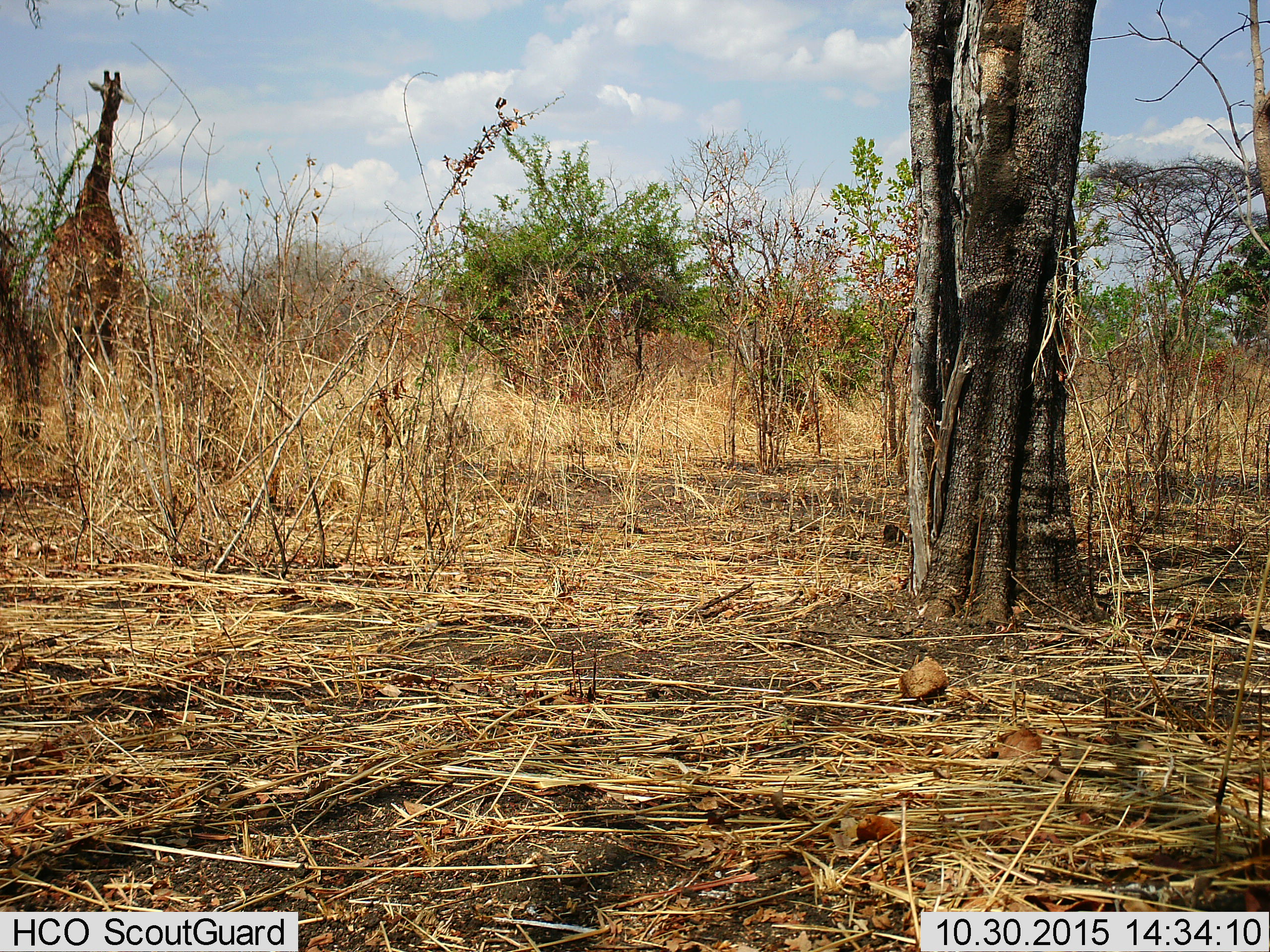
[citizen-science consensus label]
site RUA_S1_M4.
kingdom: Animalia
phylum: Chordata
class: Mammalia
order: Artiodactyla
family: Giraffidae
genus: Giraffa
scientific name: Giraffa camelopardalis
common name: giraffe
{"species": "giraffe (Giraffa camelopardalis)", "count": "1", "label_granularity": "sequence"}